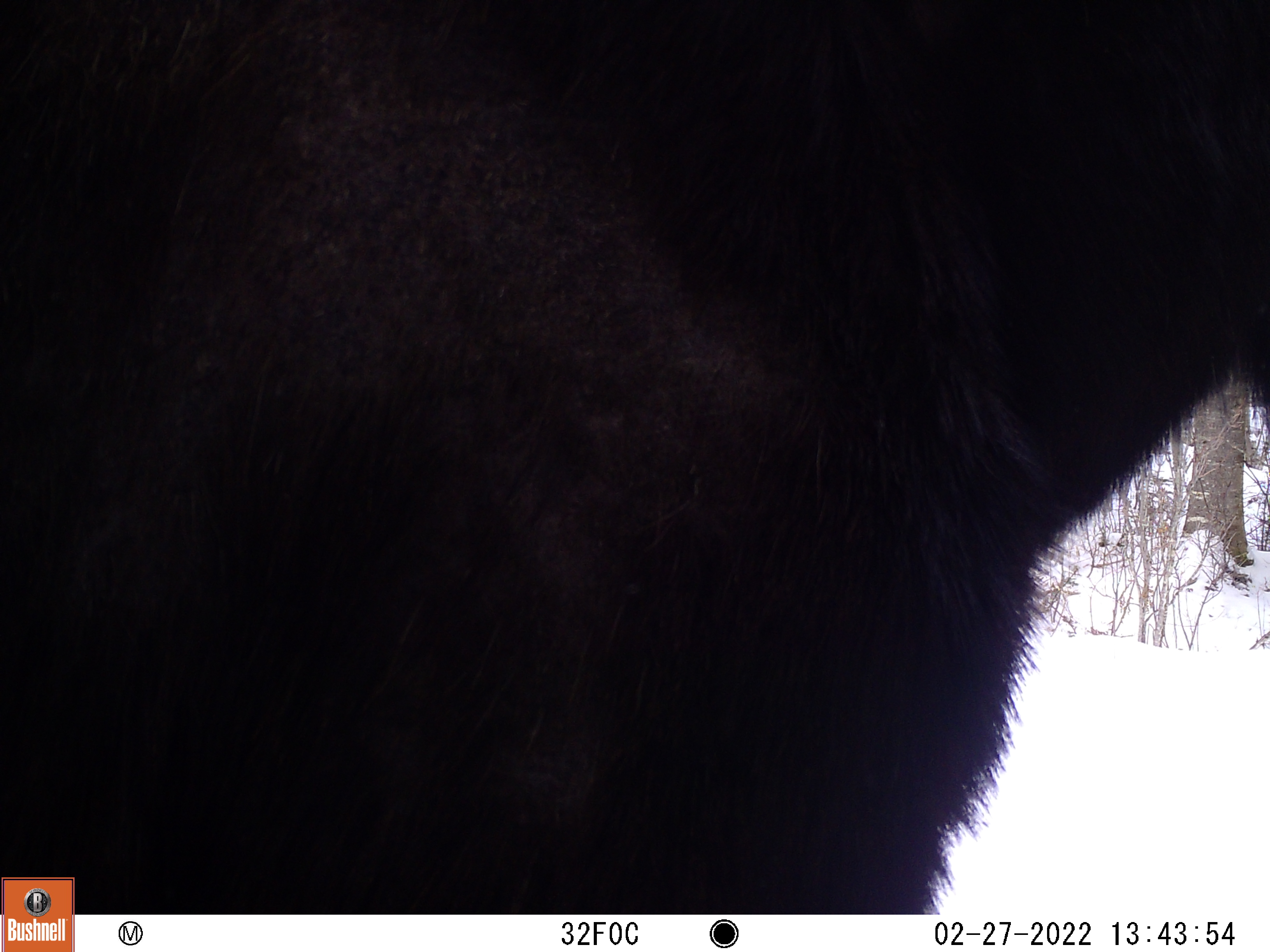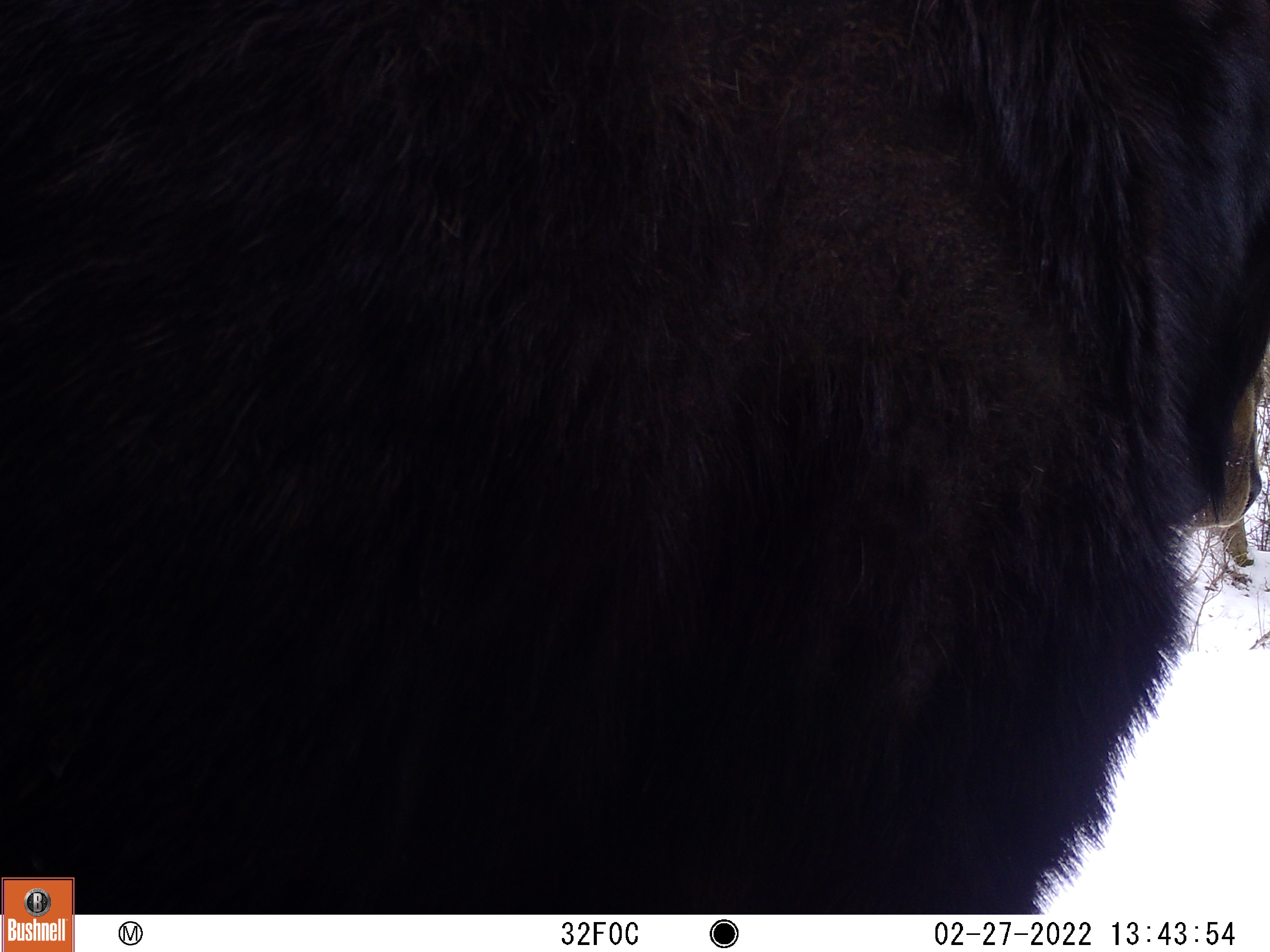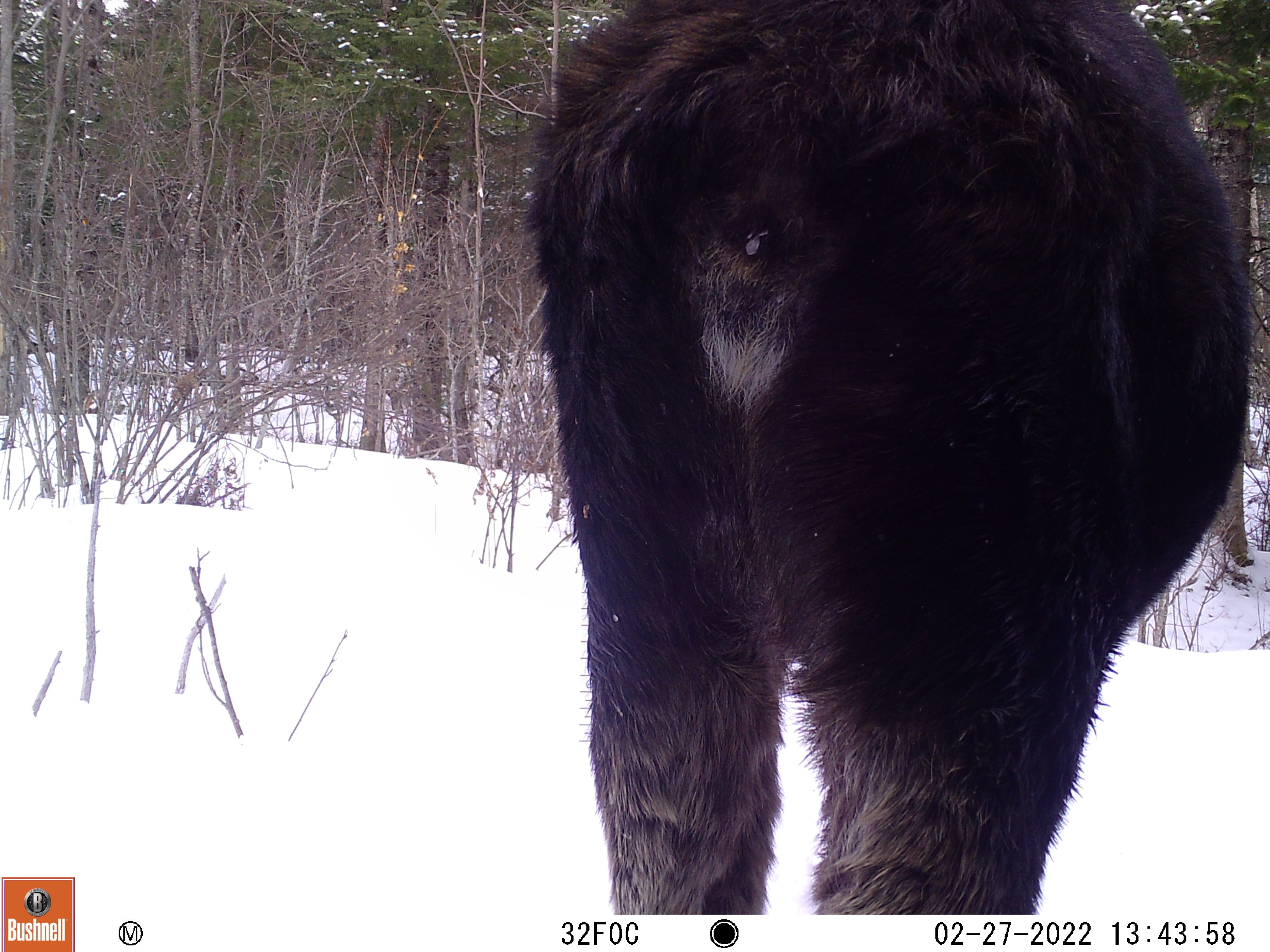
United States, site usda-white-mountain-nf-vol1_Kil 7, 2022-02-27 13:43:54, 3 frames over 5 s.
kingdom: Animalia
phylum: Chordata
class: Mammalia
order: Artiodactyla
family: Cervidae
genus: Alces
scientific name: Alces alces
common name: moose